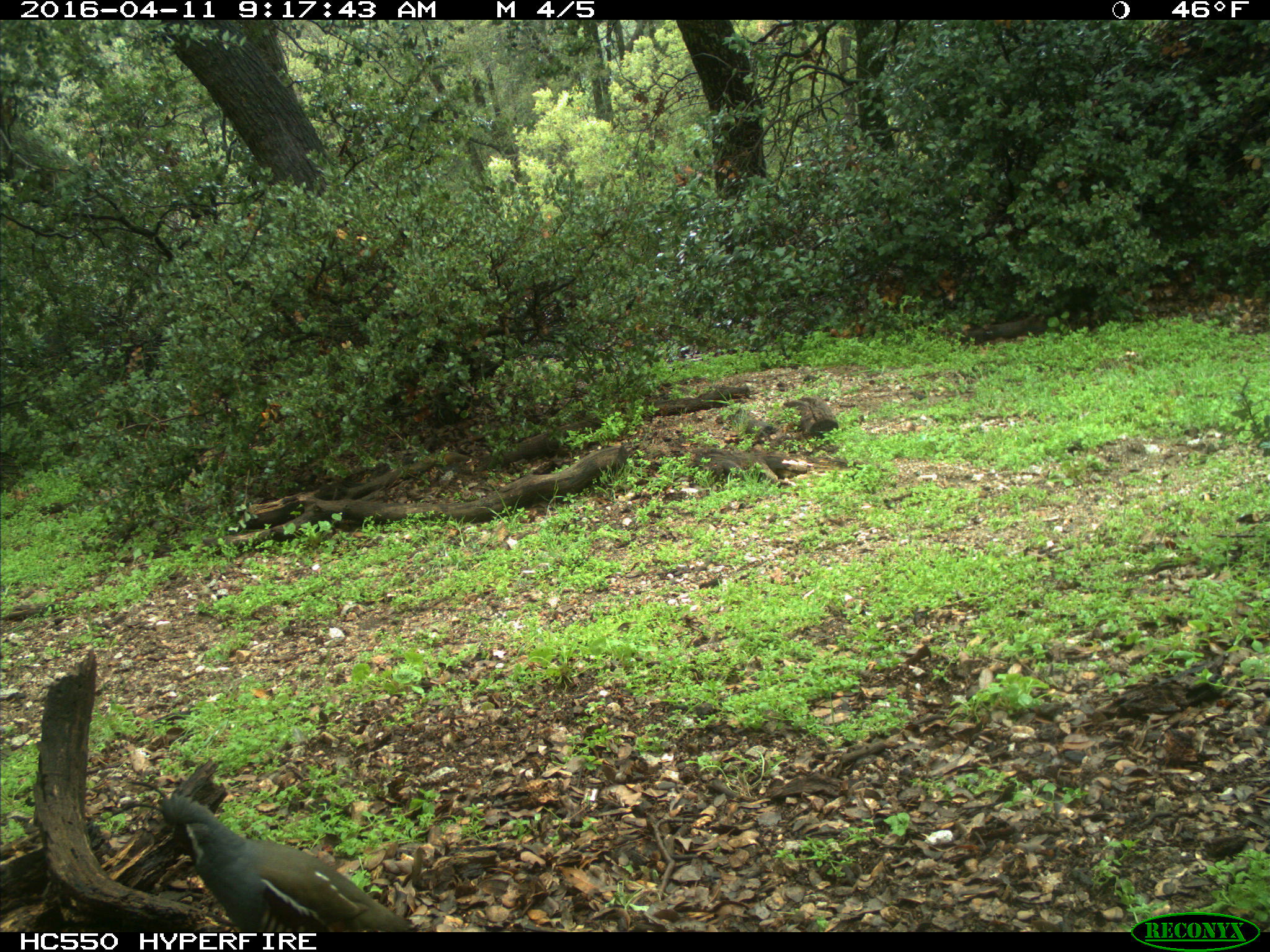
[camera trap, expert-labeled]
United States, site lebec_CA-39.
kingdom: Animalia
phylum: Chordata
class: Aves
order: Galliformes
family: Odontophoridae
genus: Callipepla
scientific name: Callipepla californica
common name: california quail